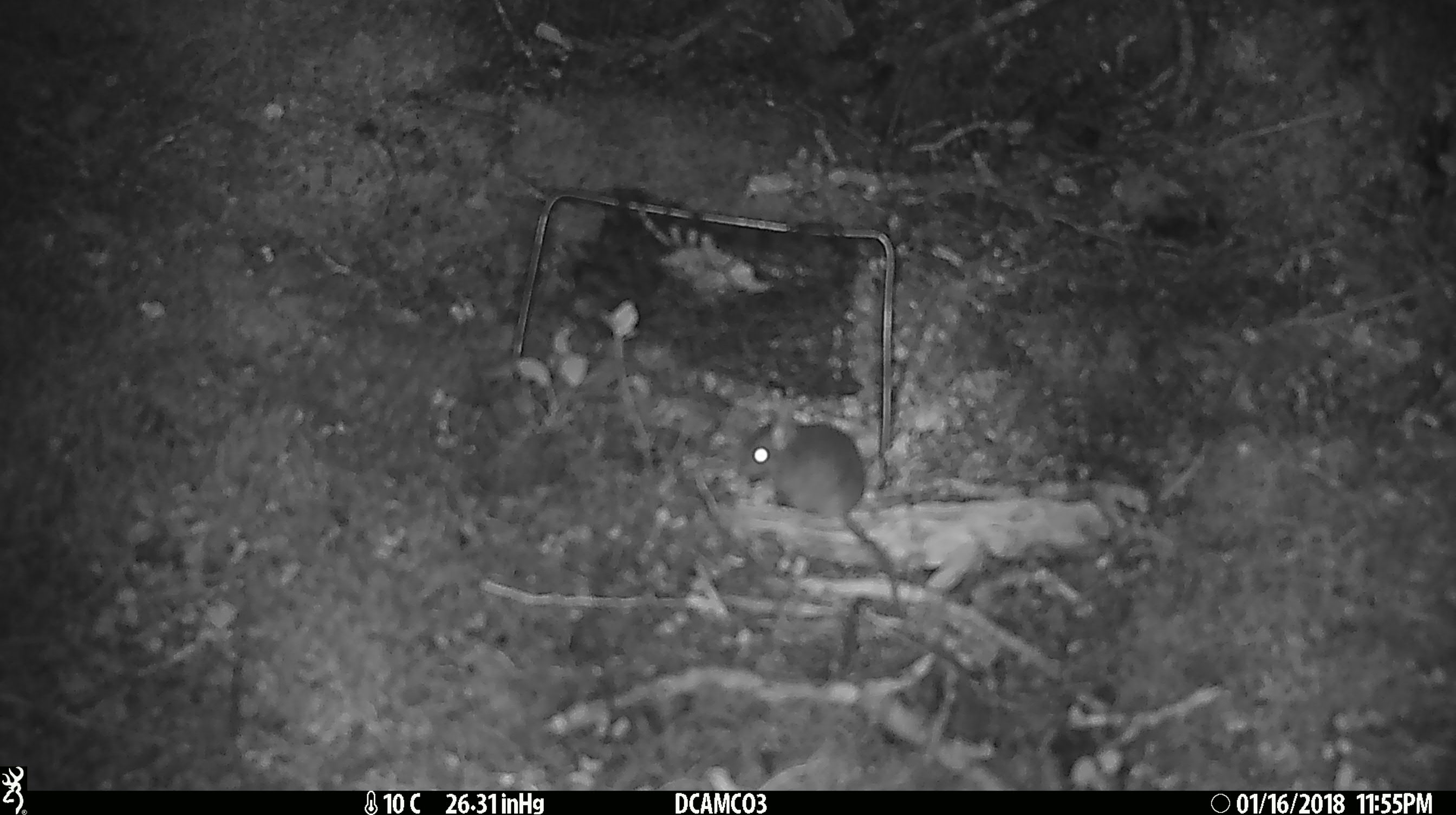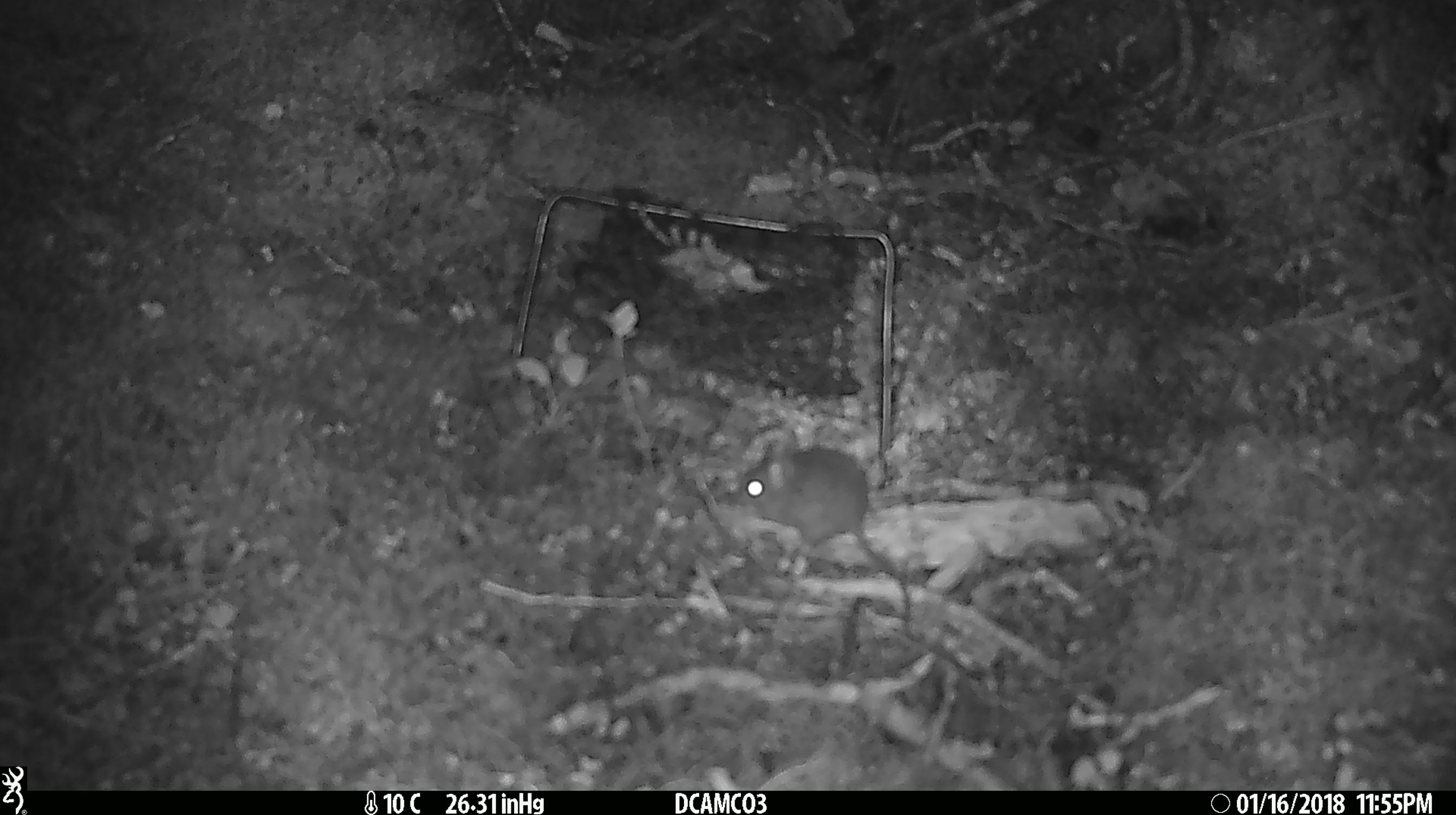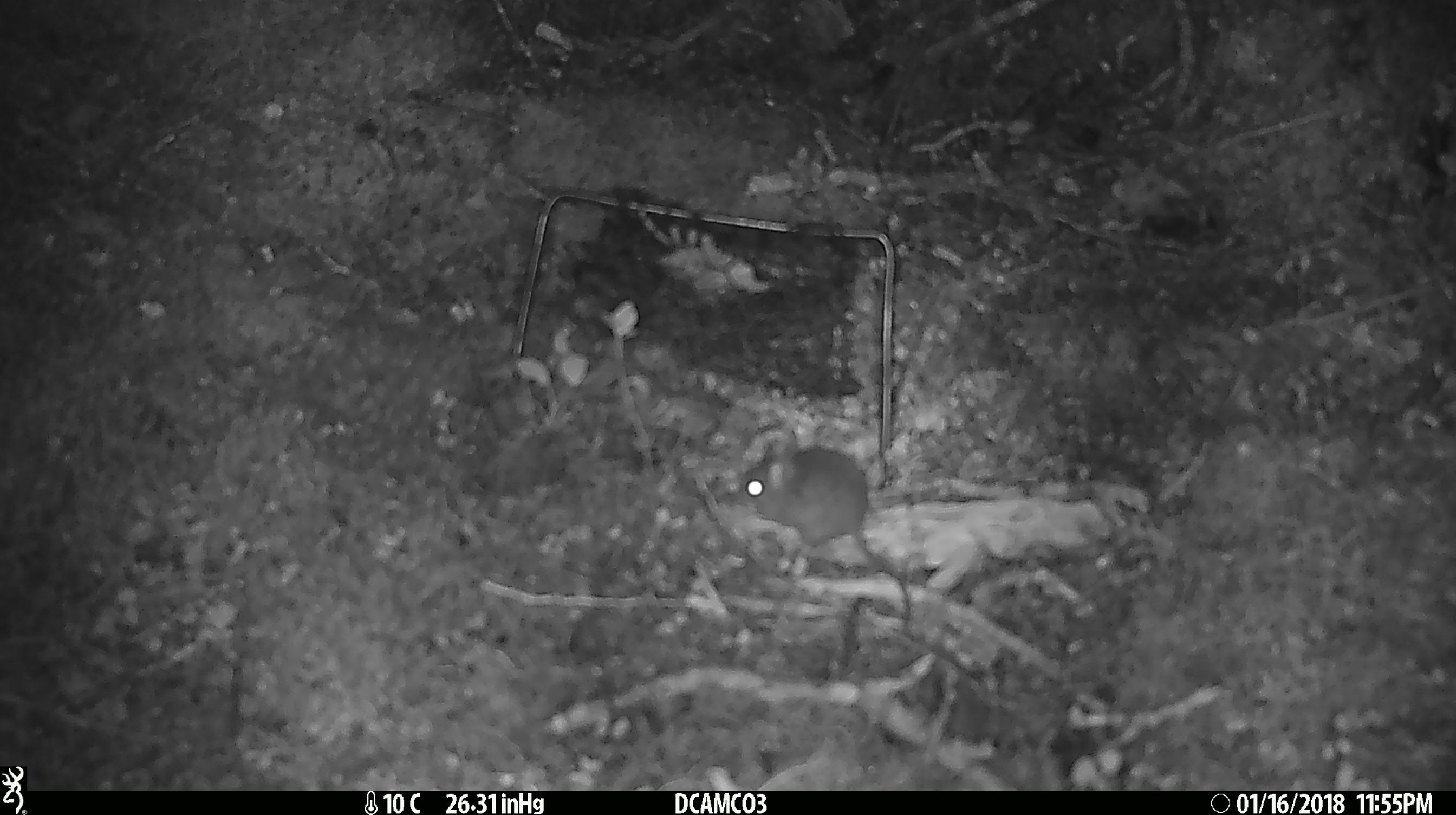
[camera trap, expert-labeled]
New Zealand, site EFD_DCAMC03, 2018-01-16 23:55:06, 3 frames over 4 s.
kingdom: Animalia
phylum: Chordata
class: Mammalia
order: Rodentia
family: Muridae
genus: Mus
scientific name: Mus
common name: mouse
Mouse (Mus).